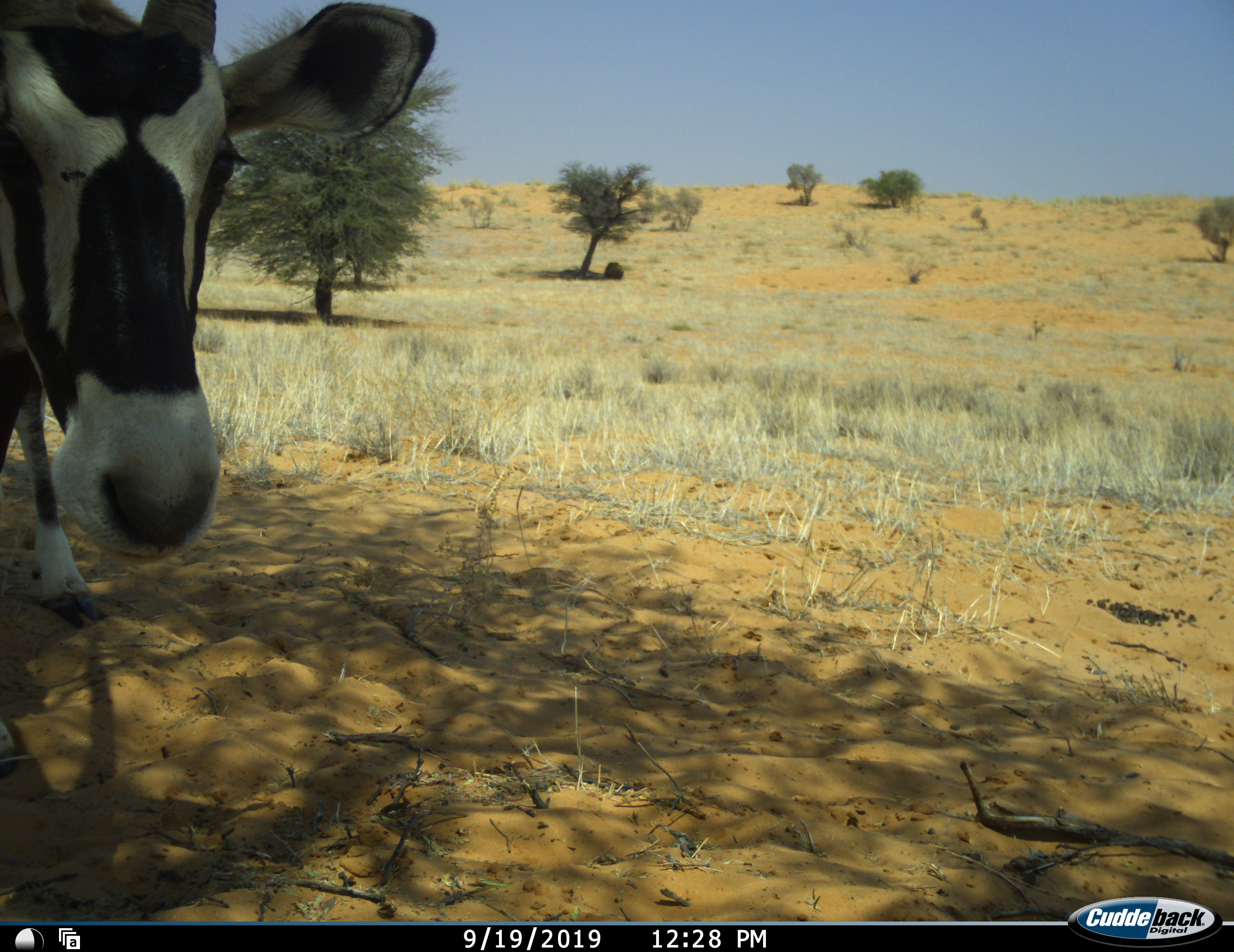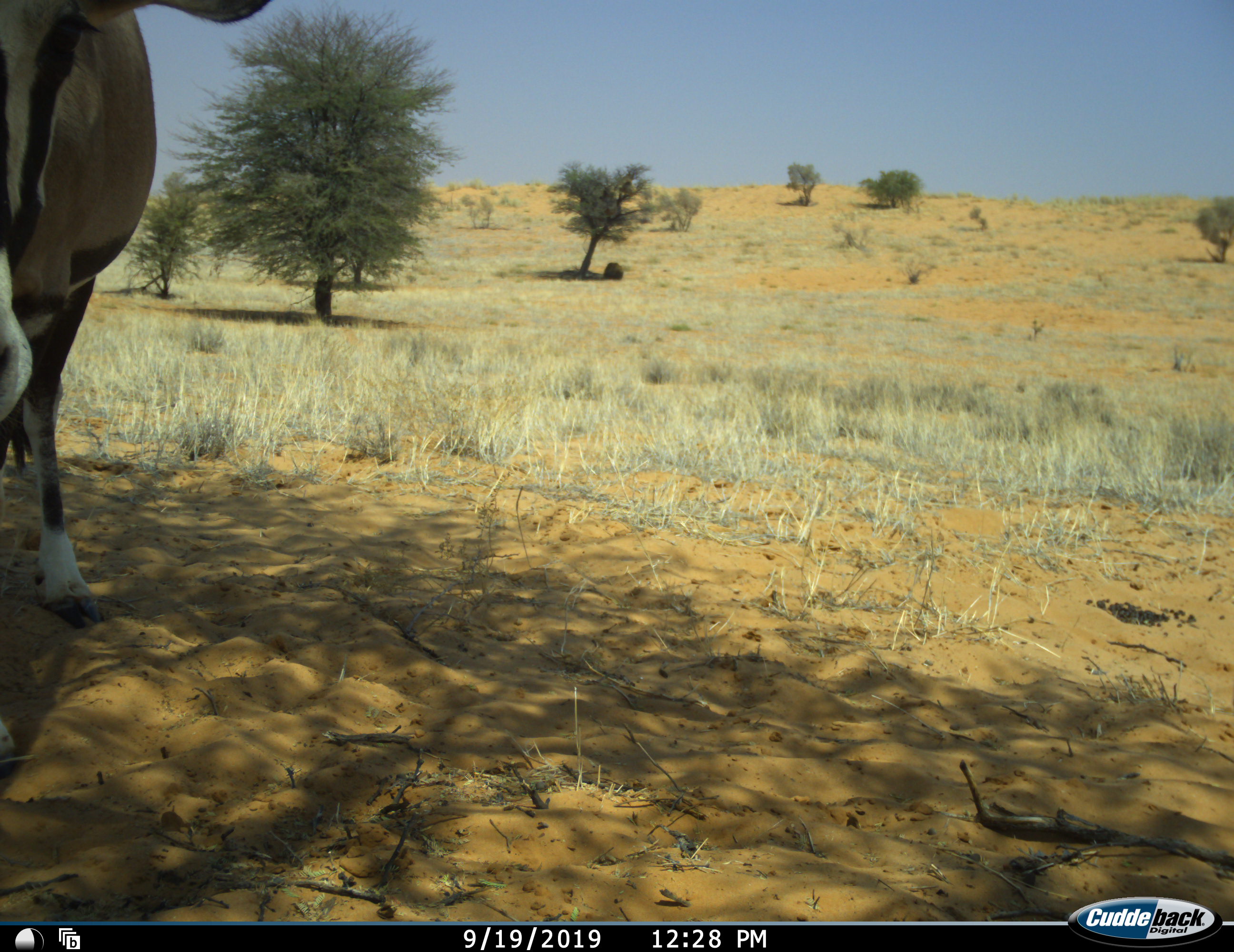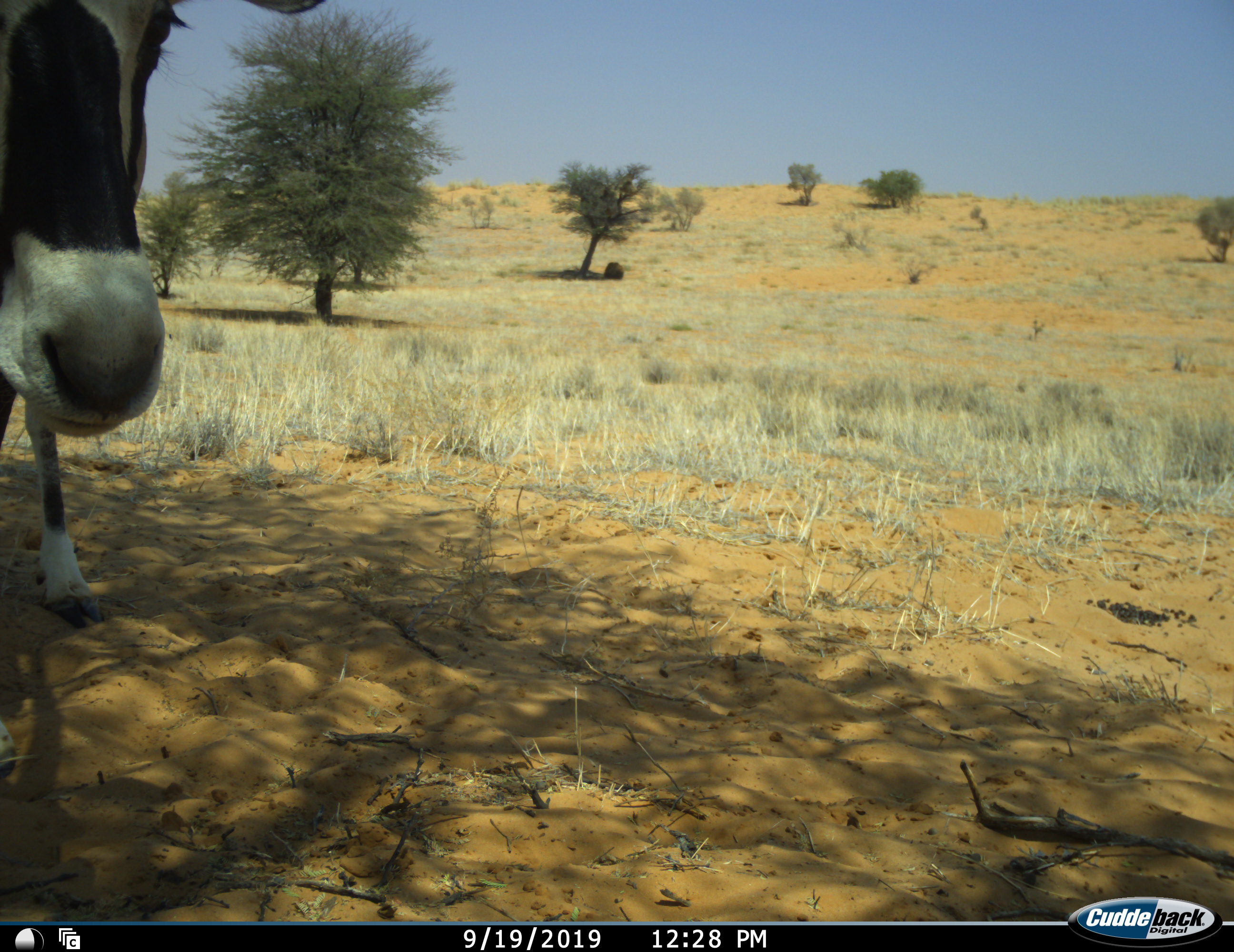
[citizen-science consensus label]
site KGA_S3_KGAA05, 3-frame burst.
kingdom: Animalia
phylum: Chordata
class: Mammalia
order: Artiodactyla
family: Bovidae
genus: Oryx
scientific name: Oryx gazella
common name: gemsbok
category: oryx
Oryx (gemsbok) (Oryx gazella), count 1. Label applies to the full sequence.